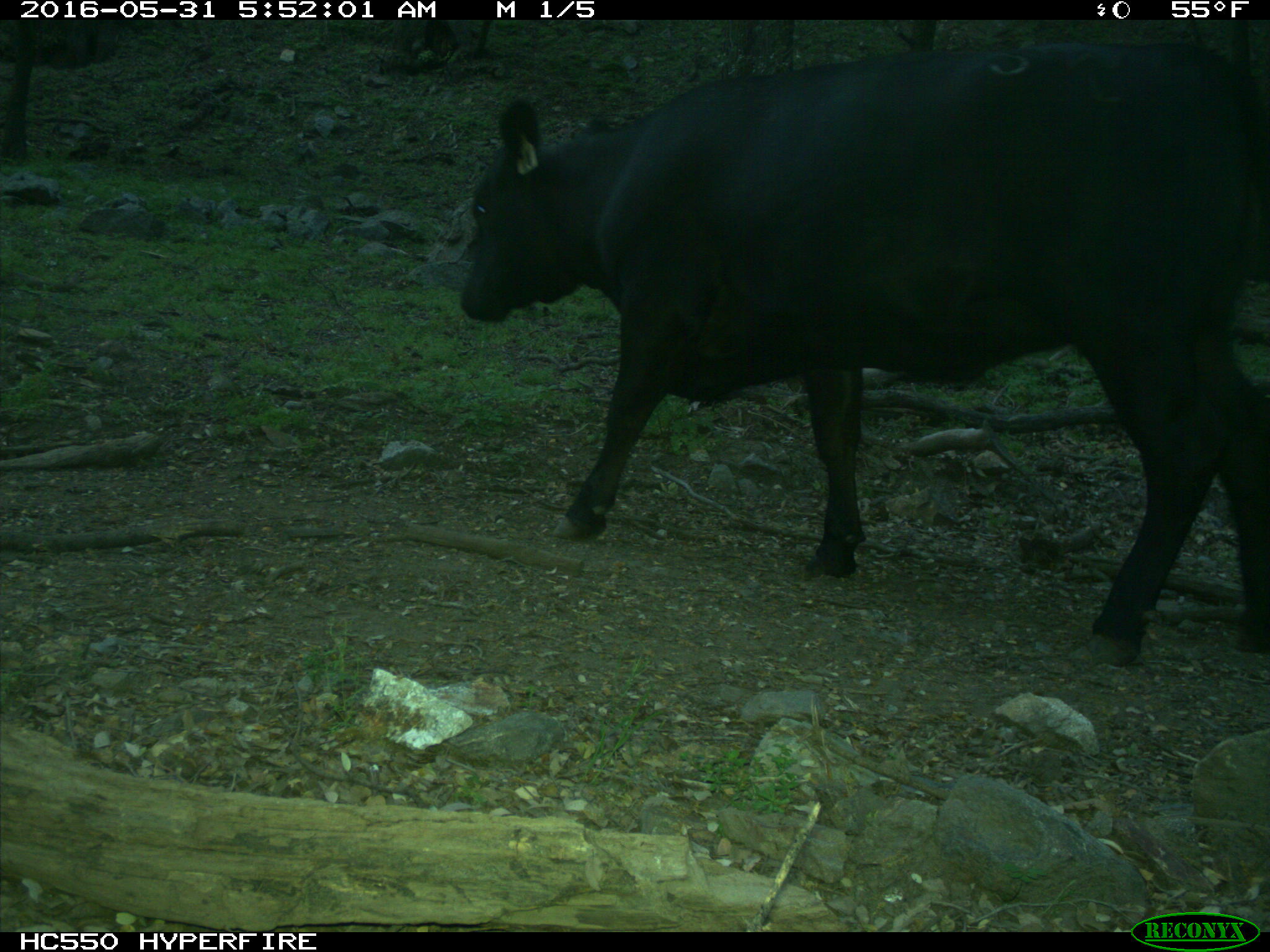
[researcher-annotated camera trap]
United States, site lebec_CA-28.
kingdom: Animalia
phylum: Chordata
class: Mammalia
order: Artiodactyla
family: Bovidae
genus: Bos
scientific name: Bos taurus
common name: domestic cow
Bos taurus (domestic cow).